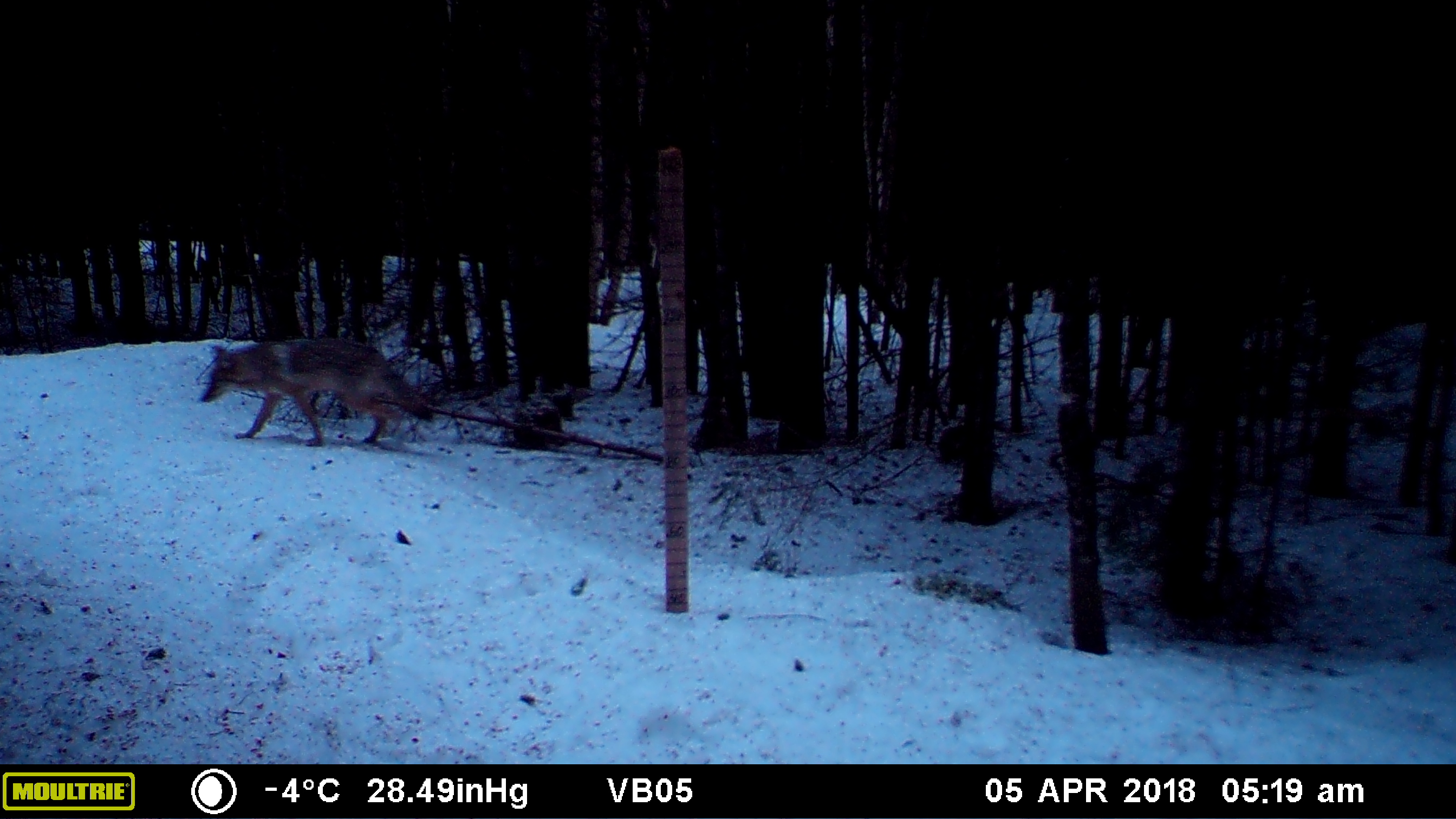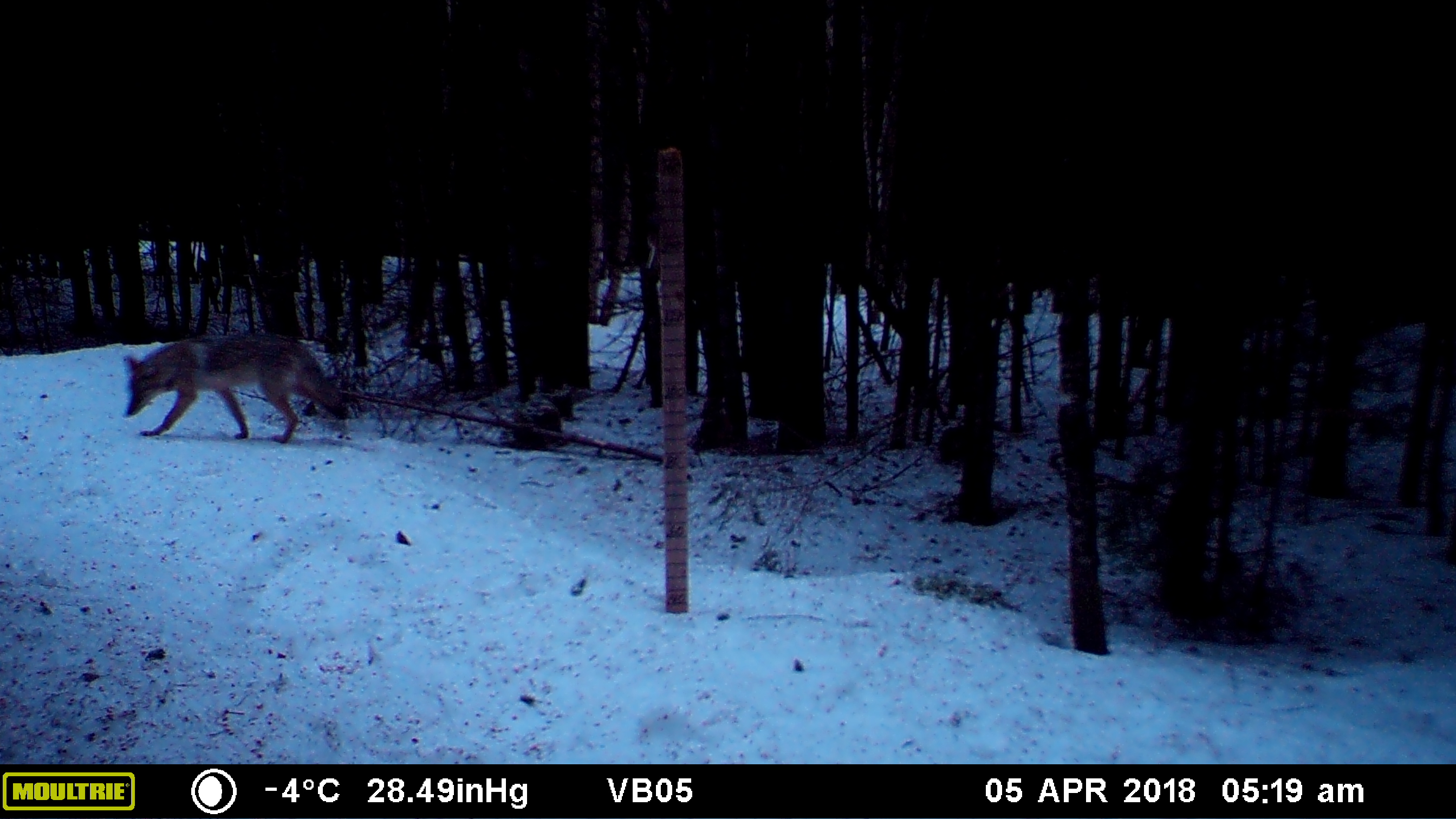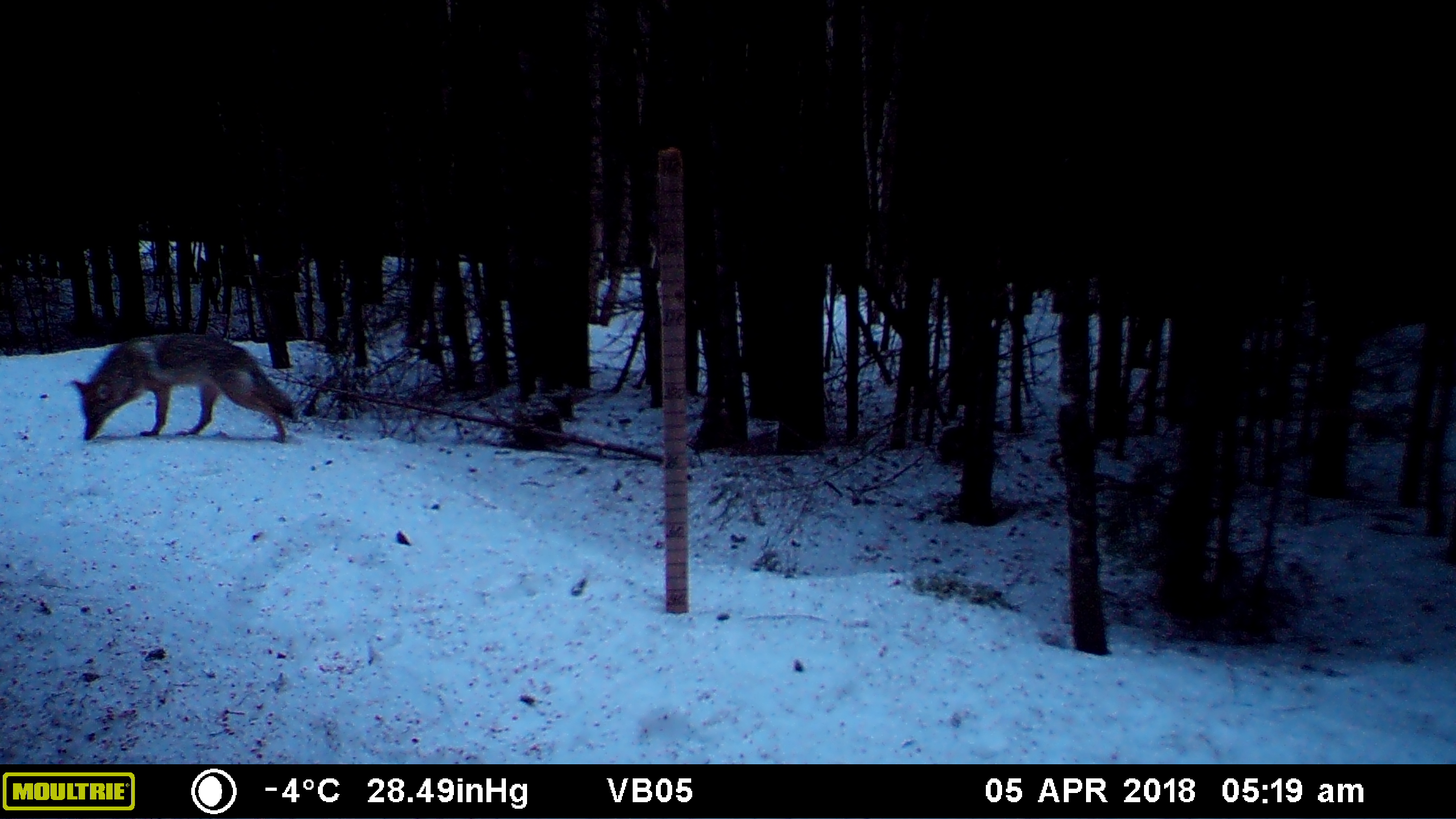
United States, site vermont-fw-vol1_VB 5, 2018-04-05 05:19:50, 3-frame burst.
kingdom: Animalia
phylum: Chordata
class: Mammalia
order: Carnivora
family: Canidae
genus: Canis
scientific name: Canis latrans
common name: coyote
Coyote (Canis latrans).